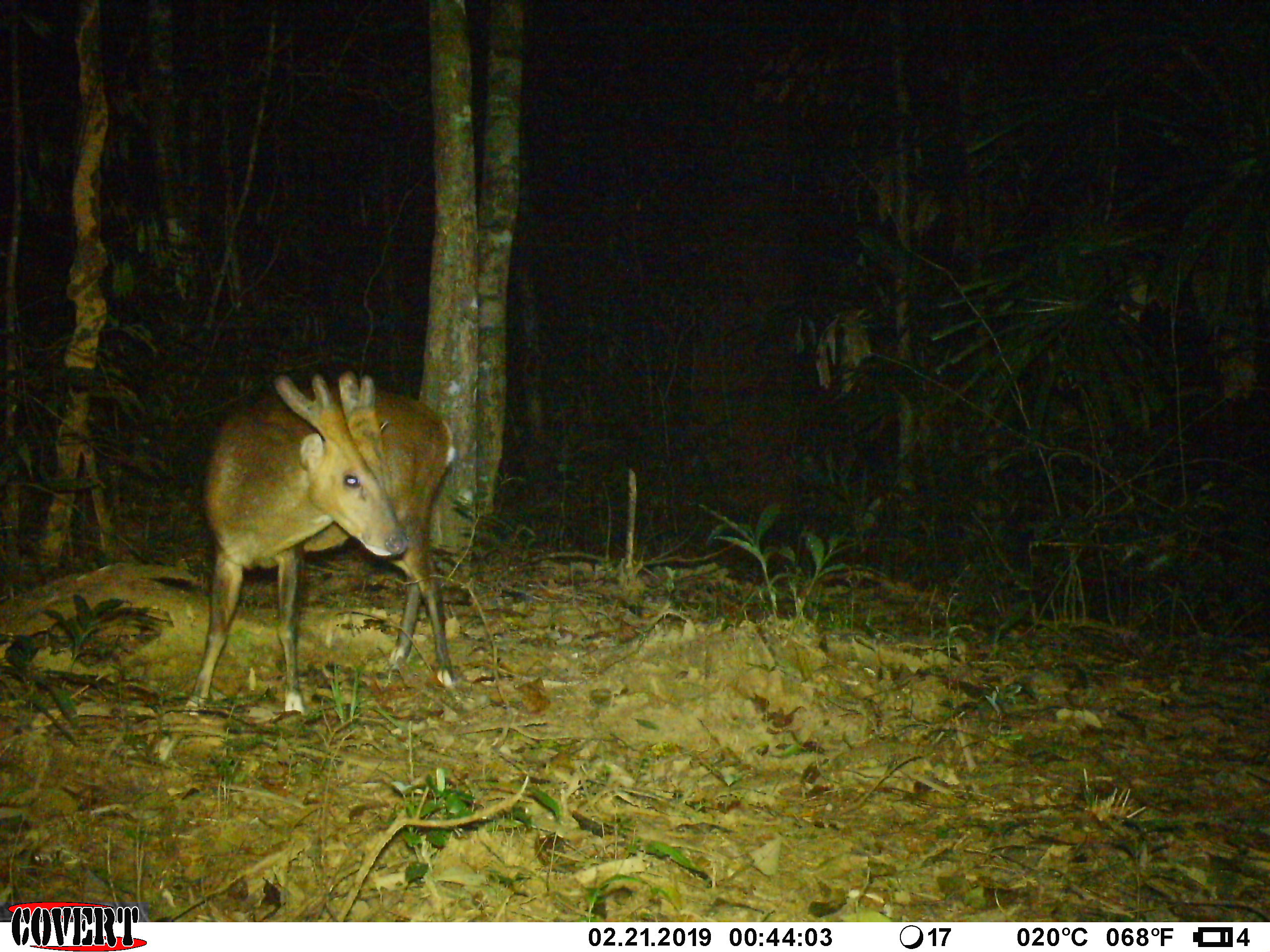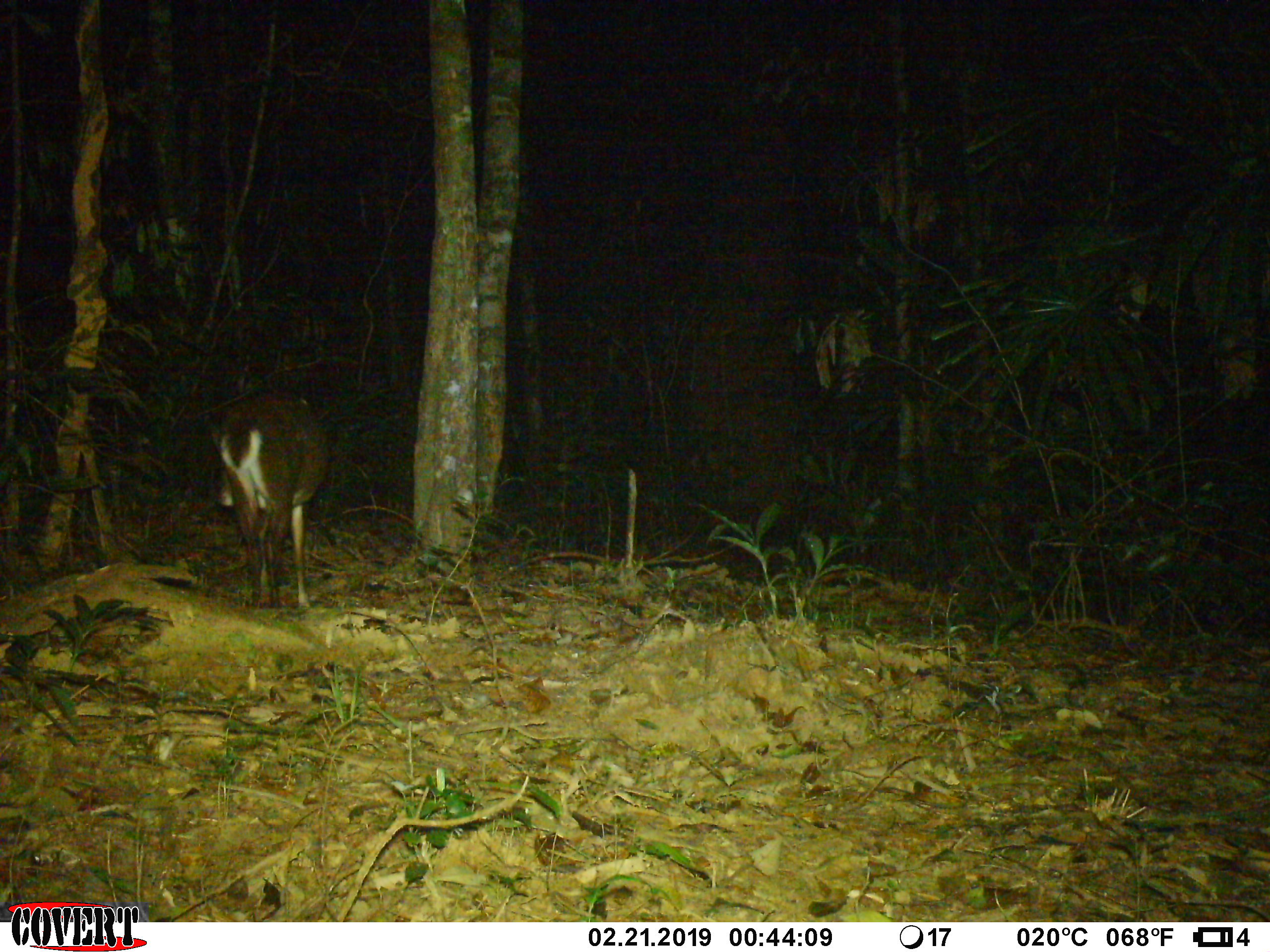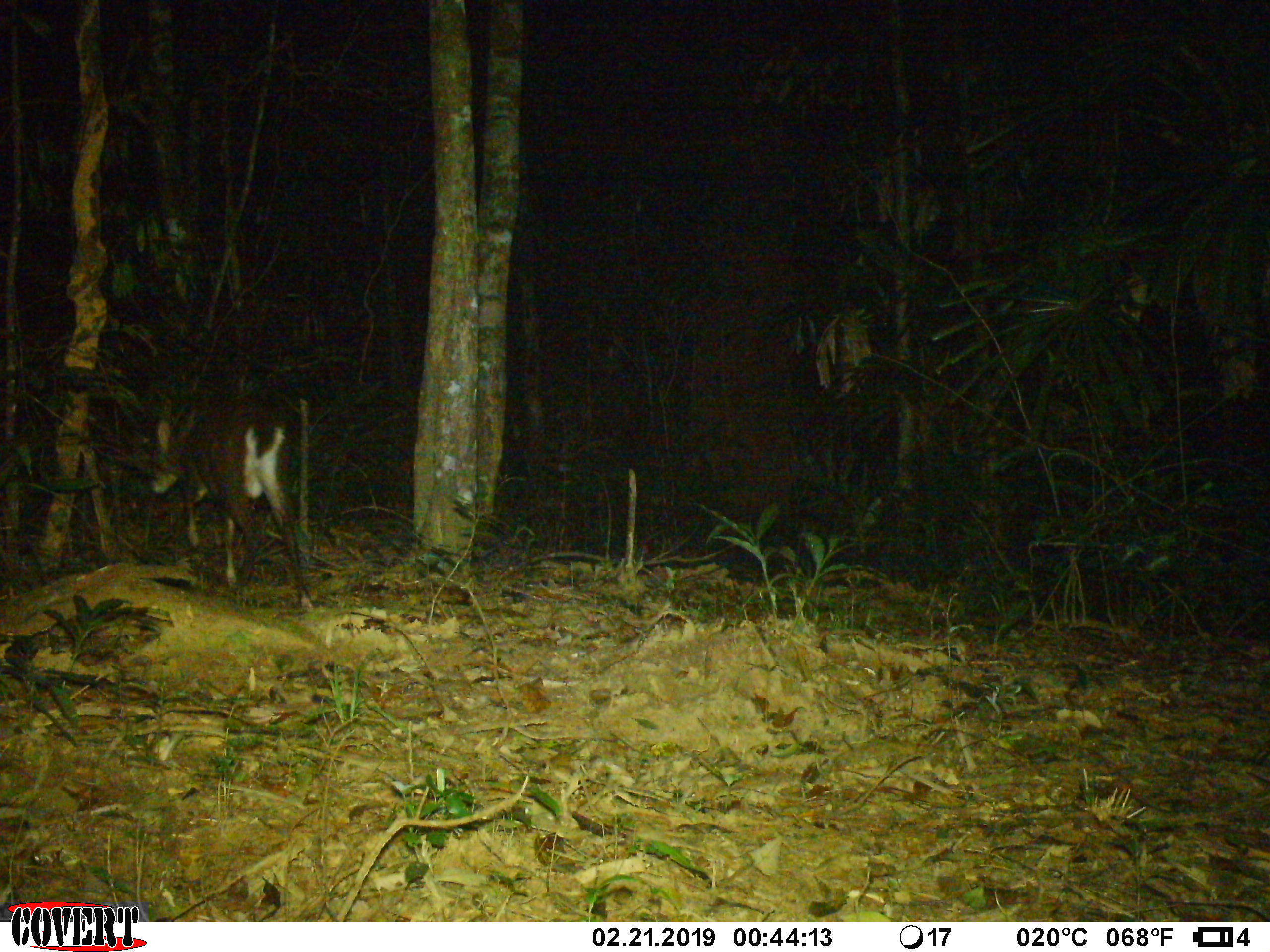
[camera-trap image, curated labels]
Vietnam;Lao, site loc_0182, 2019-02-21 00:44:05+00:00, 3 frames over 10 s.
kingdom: Animalia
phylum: Chordata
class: Mammalia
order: Artiodactyla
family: Cervidae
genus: Muntiacus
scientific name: Muntiacus vuquangensis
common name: large-antlered muntjac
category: large antlered muntjac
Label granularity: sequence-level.